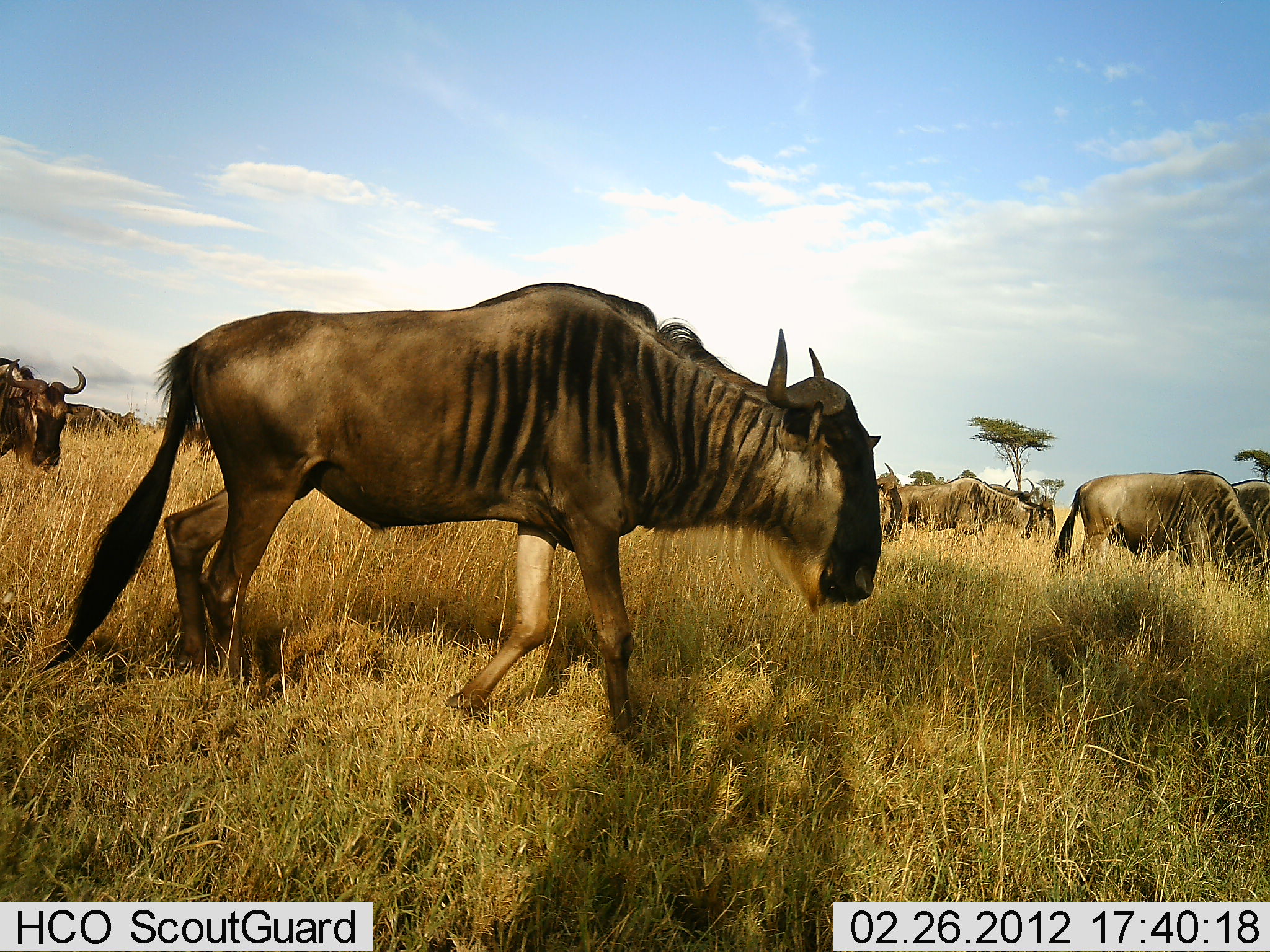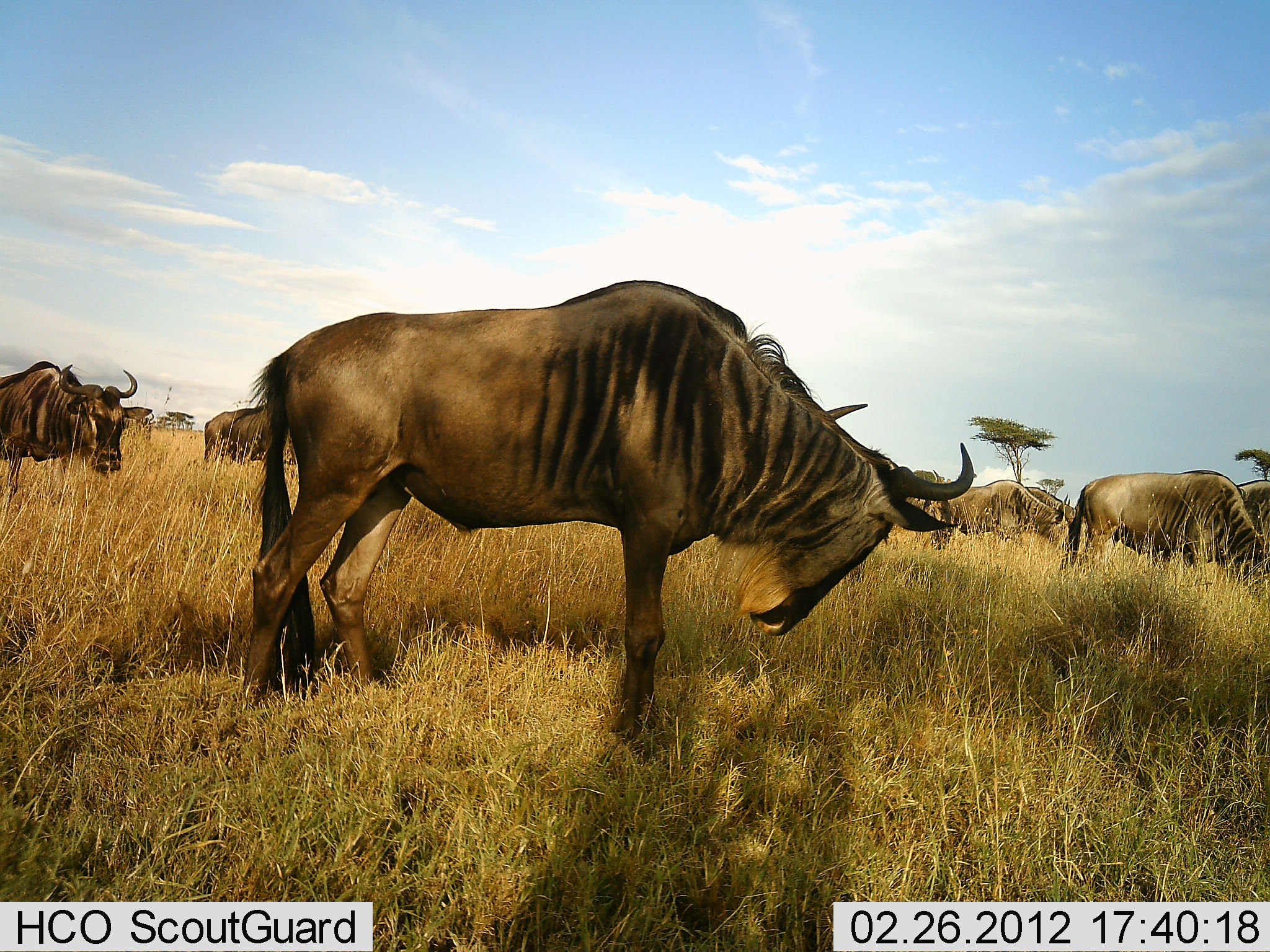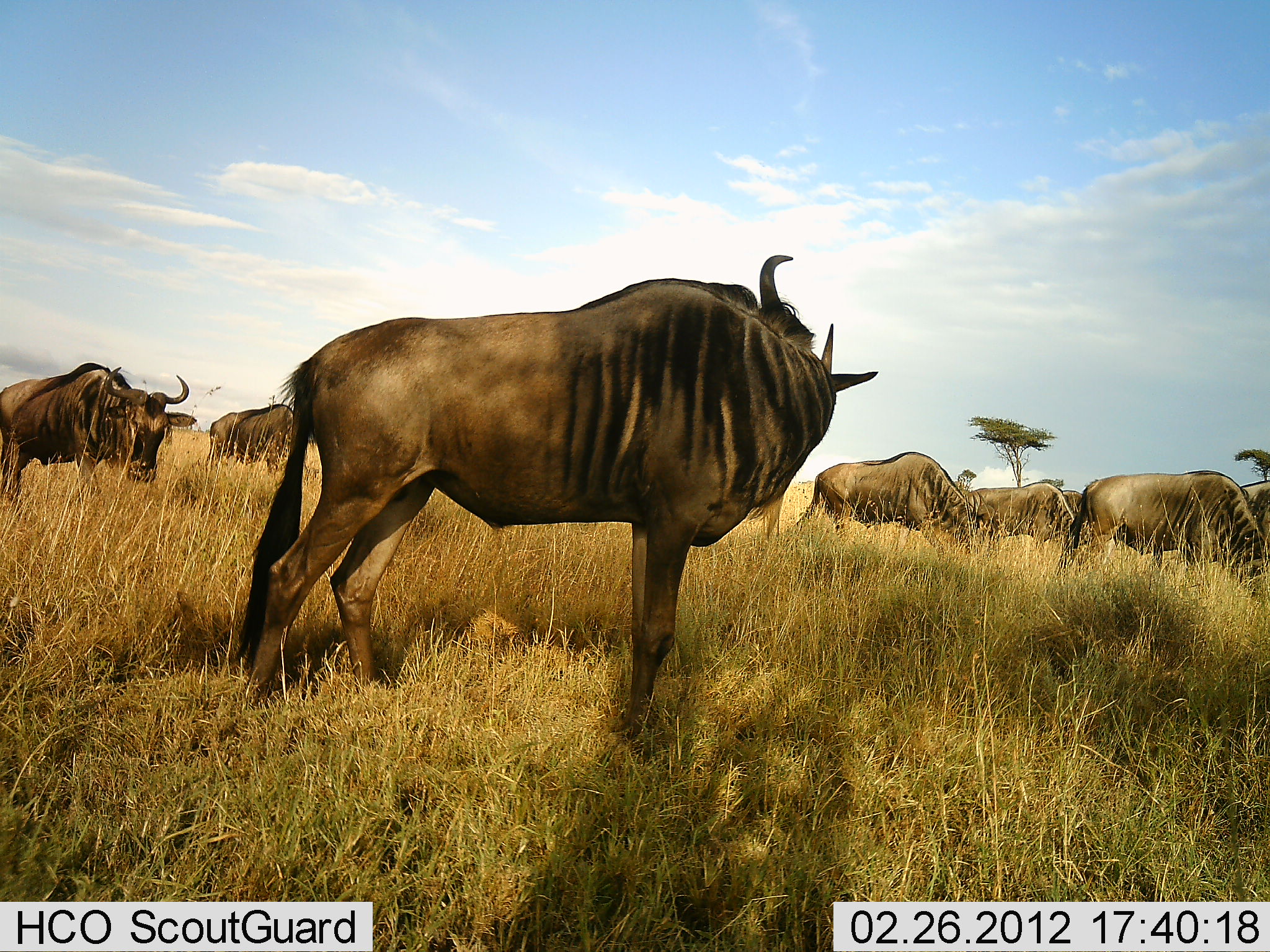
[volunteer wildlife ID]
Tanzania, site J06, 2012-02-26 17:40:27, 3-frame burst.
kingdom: Animalia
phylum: Chordata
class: Mammalia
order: Artiodactyla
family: Bovidae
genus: Connochaetes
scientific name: Connochaetes taurinus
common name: blue wildebeest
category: wildebeest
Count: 8.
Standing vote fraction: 30%.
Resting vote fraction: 0%.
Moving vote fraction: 75%.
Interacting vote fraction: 0%.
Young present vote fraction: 0%.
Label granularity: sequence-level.